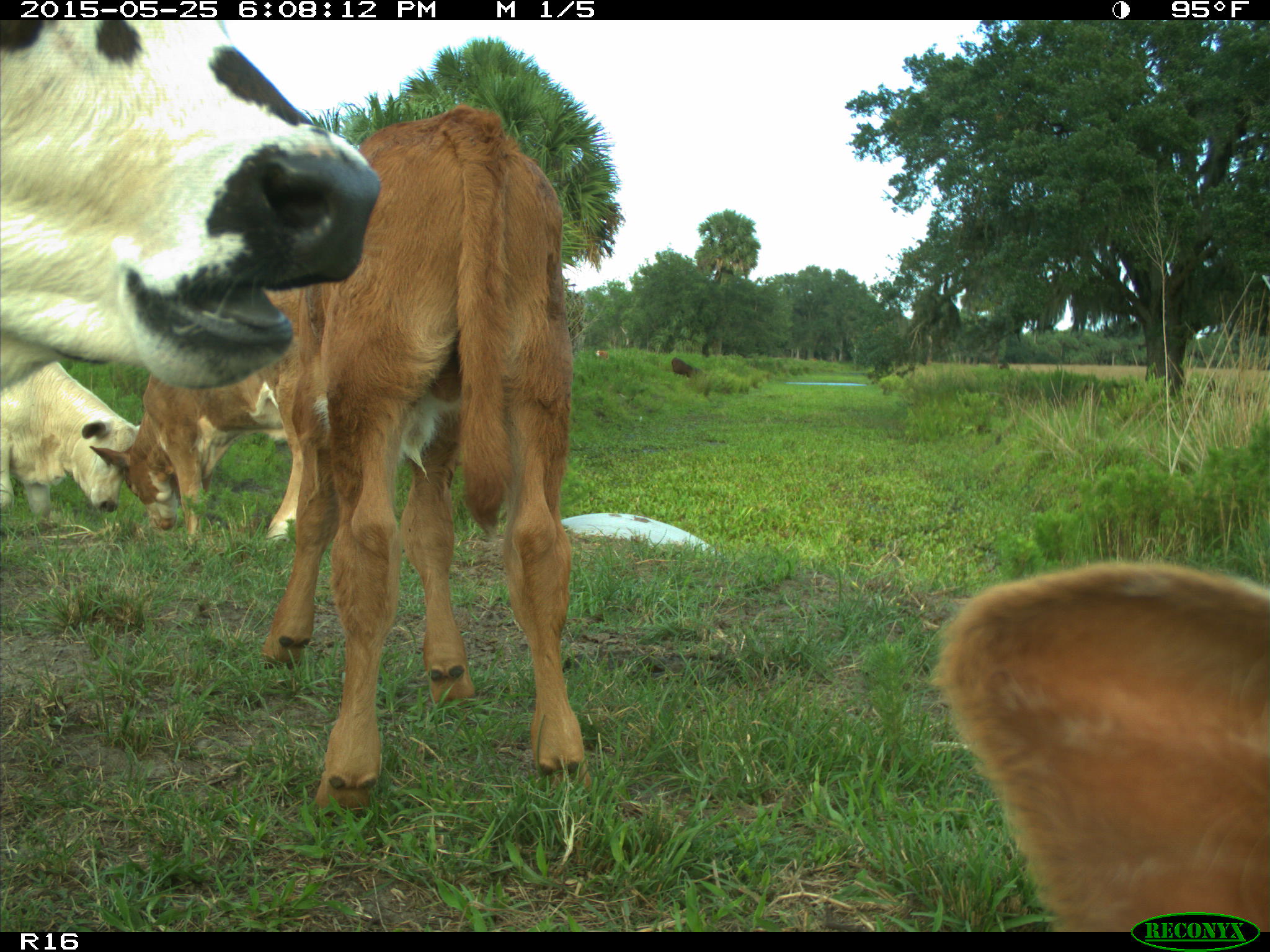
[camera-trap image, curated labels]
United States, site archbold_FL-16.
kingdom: Animalia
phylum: Chordata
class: Mammalia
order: Artiodactyla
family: Bovidae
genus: Bos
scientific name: Bos taurus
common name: domestic cow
Bos taurus (domestic cow).